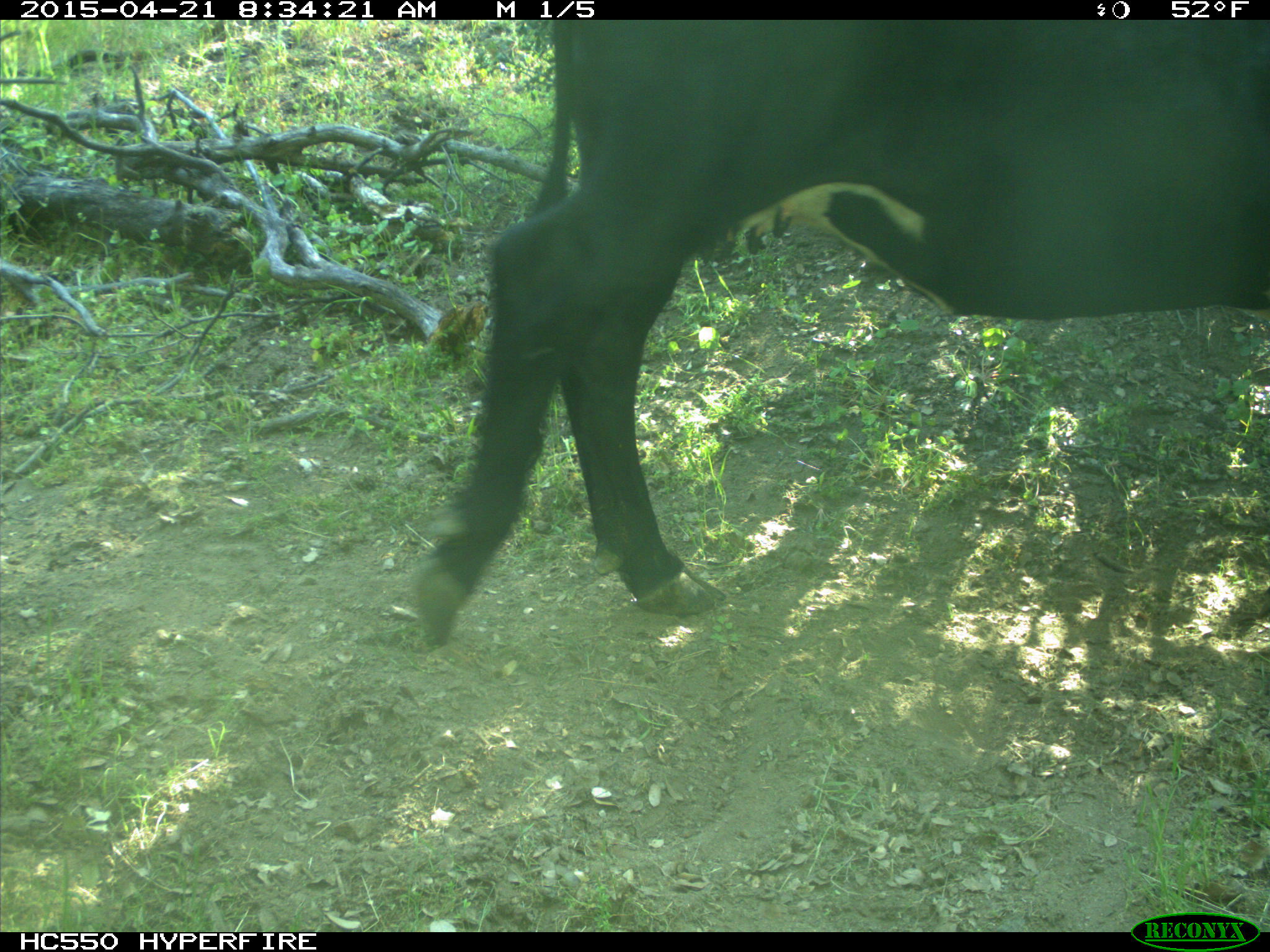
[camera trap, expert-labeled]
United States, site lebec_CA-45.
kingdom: Animalia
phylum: Chordata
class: Mammalia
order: Artiodactyla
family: Bovidae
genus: Bos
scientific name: Bos taurus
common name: domestic cow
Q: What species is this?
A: Bos taurus (domestic cow).